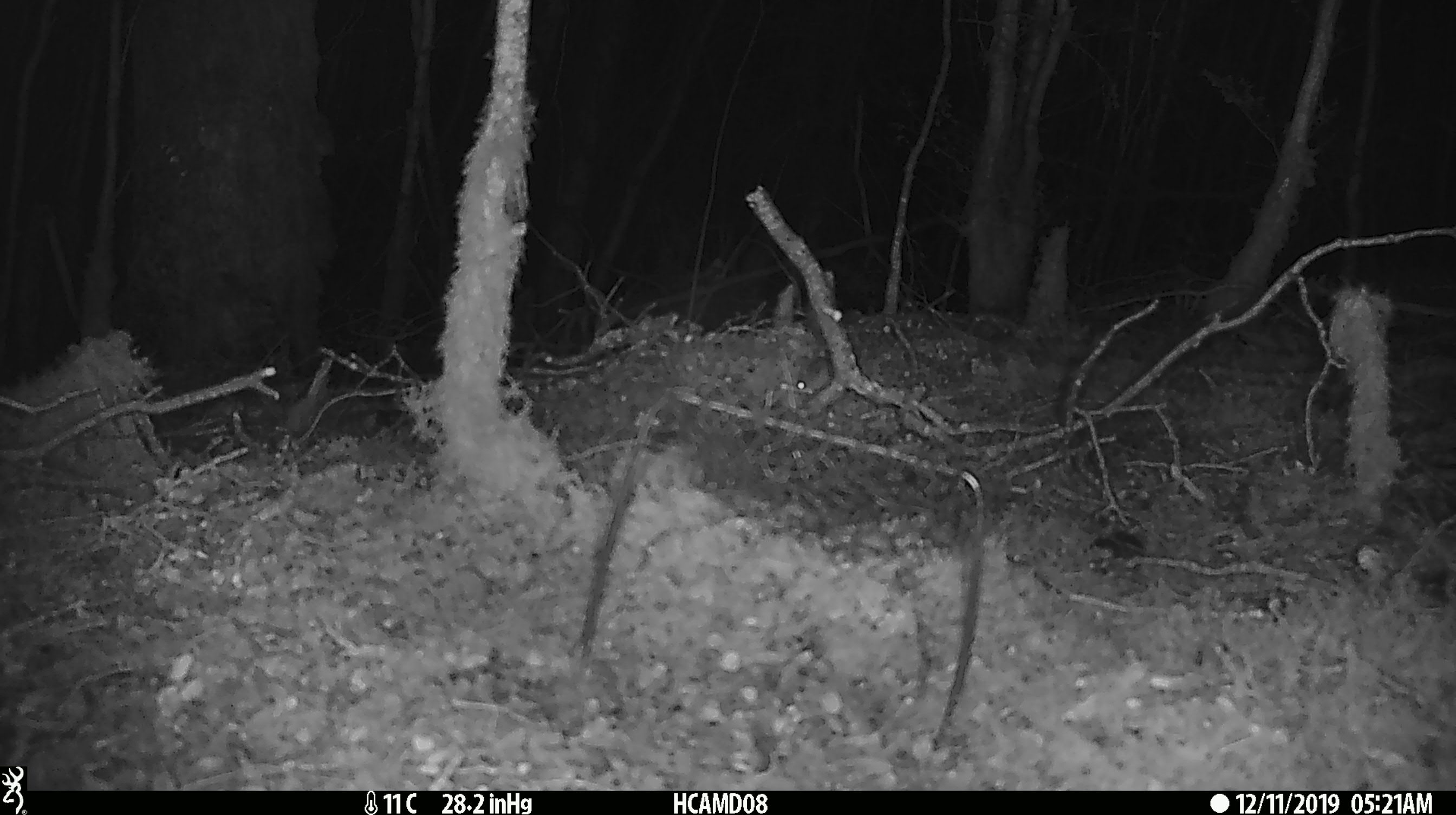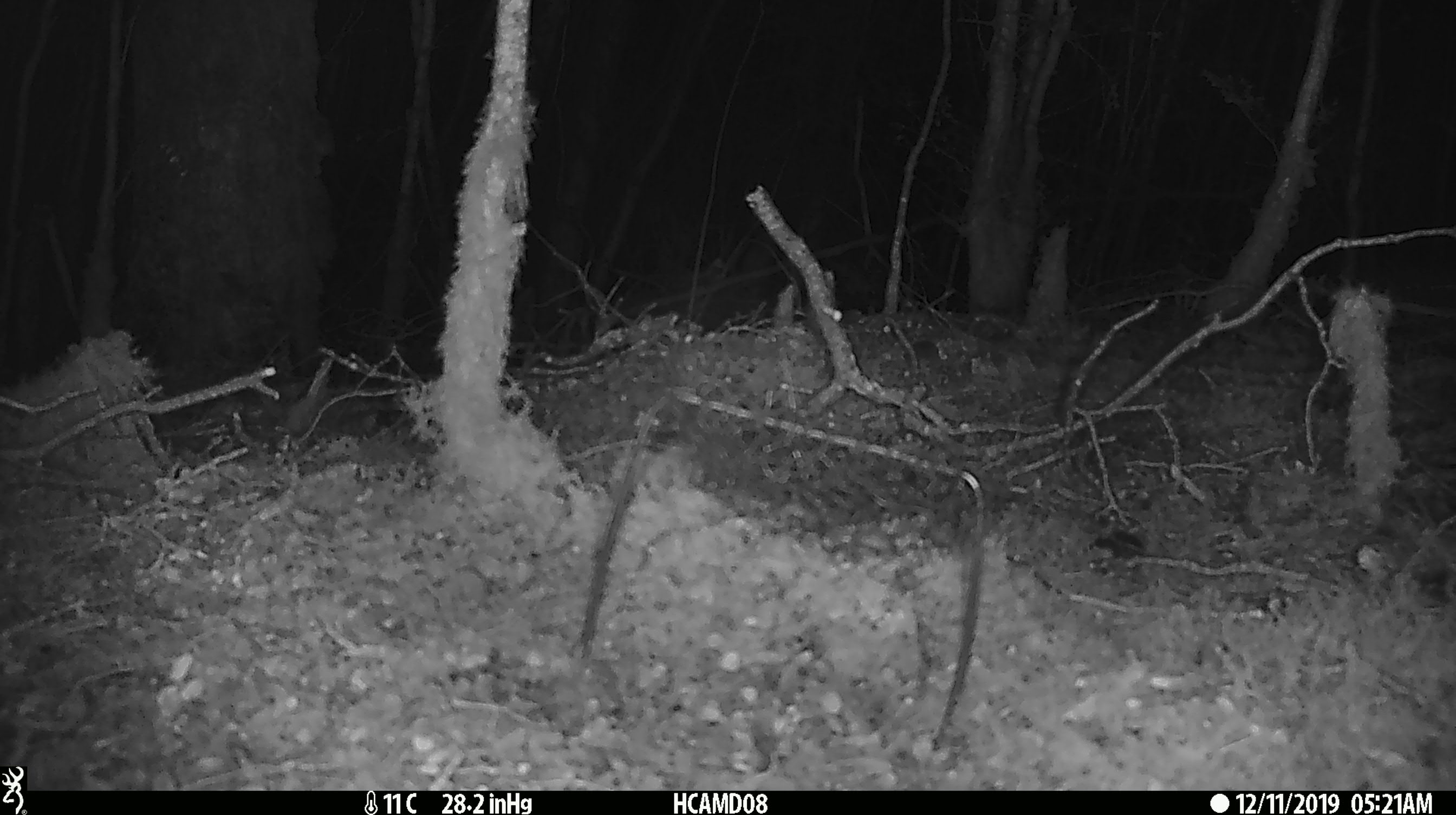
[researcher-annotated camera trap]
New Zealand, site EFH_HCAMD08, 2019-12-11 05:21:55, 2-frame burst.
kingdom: Animalia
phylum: Chordata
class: Mammalia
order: Rodentia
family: Muridae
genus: Mus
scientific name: Mus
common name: mouse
Mouse (Mus).